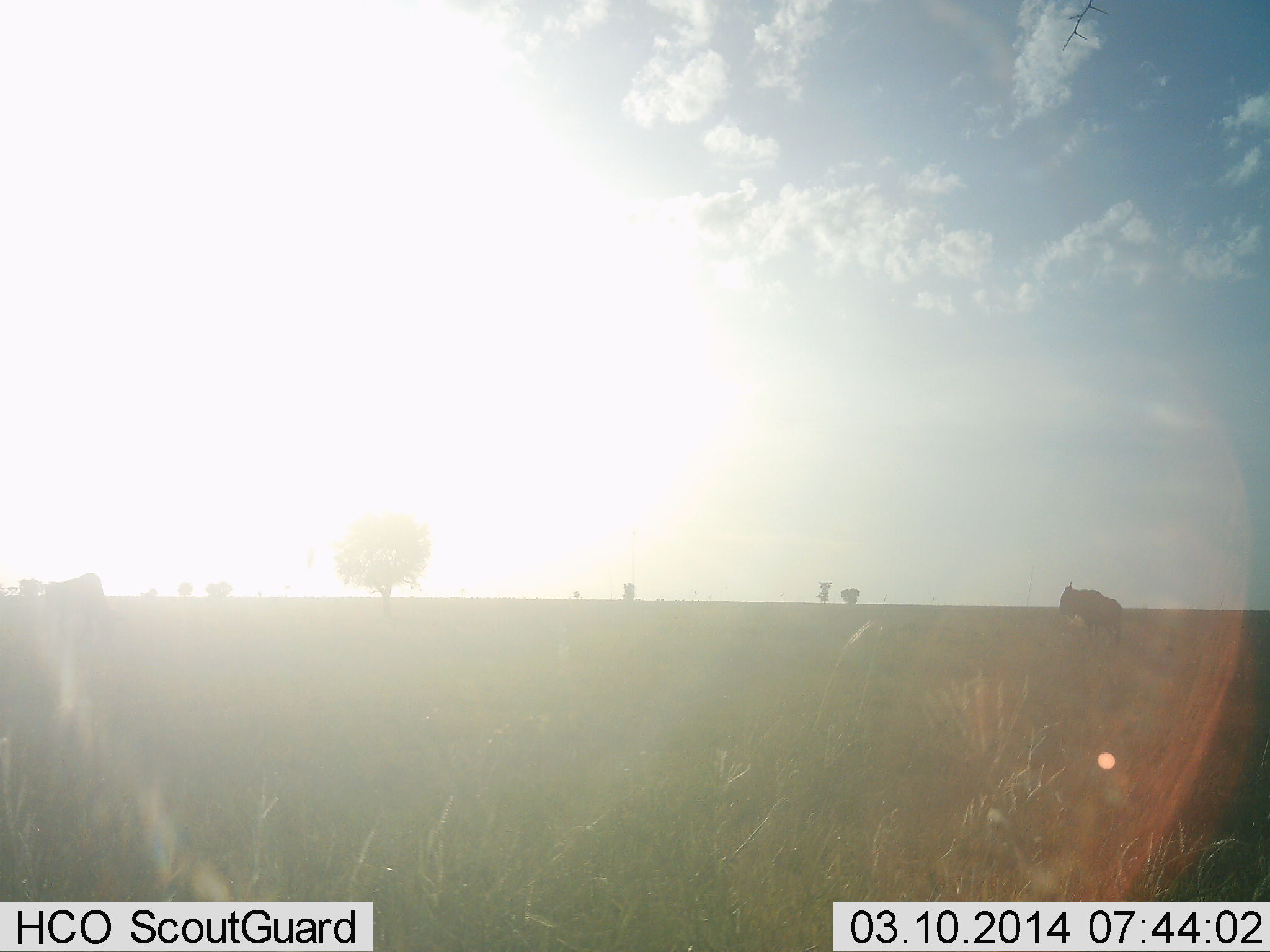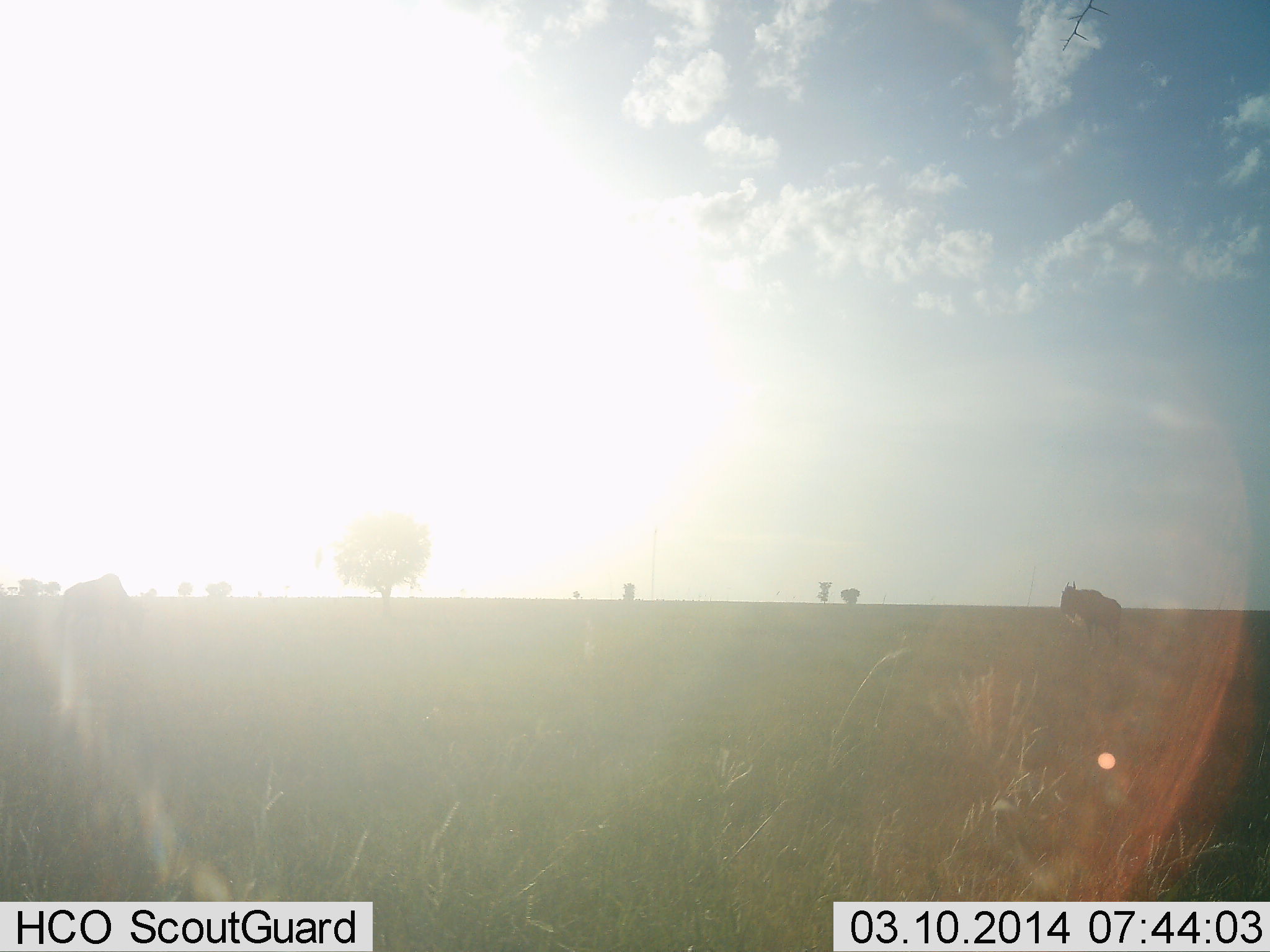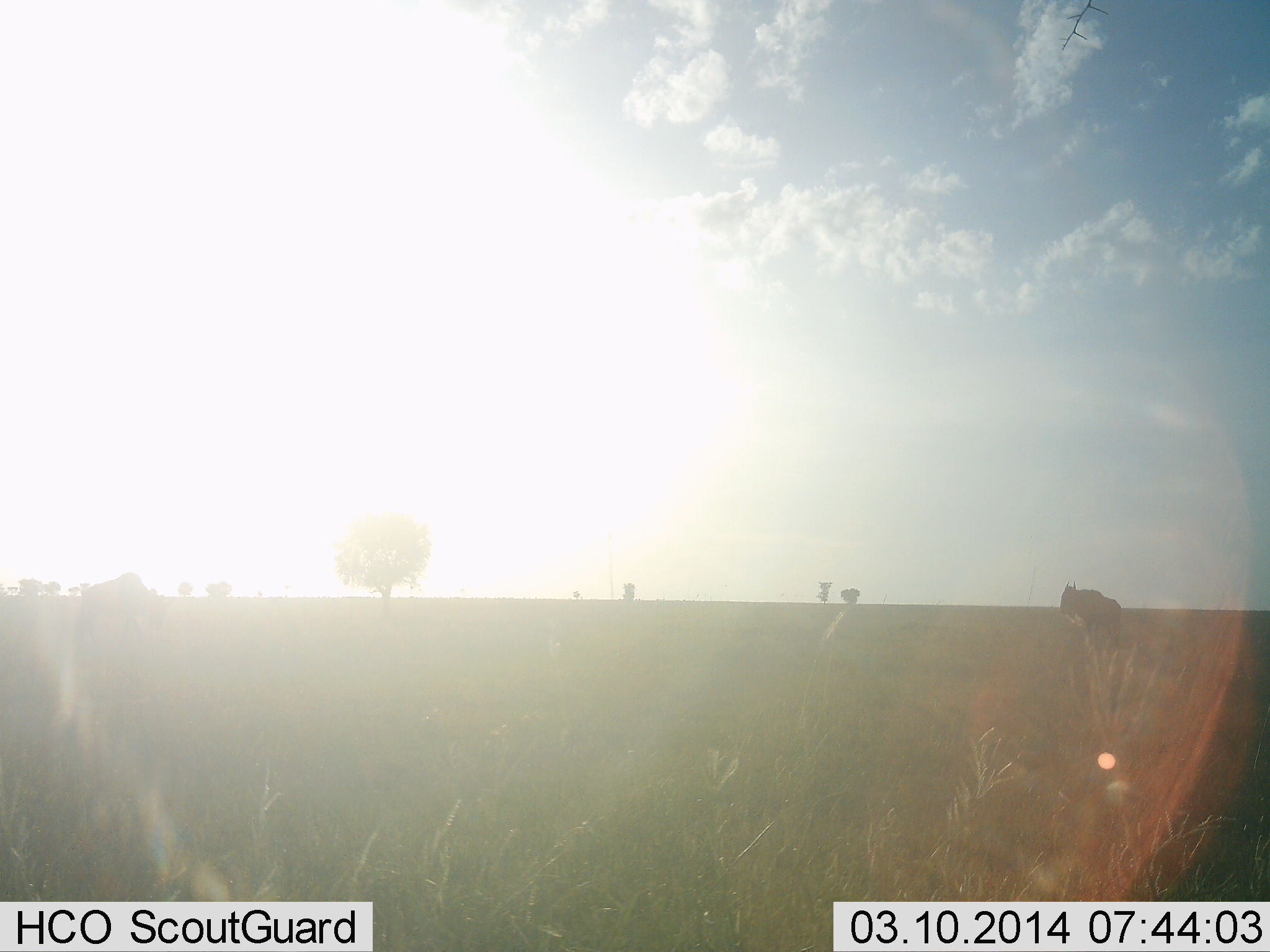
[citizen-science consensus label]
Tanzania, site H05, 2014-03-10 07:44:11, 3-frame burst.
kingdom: Animalia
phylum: Chordata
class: Mammalia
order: Artiodactyla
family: Bovidae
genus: Connochaetes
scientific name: Connochaetes taurinus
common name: blue wildebeest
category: wildebeest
Wildebeest (blue wildebeest) (Connochaetes taurinus), count 2. Behavior (volunteer vote fractions): standing 80%, resting 0%, moving 60%, interacting 0%. Young present (vote fraction): 0%. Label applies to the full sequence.